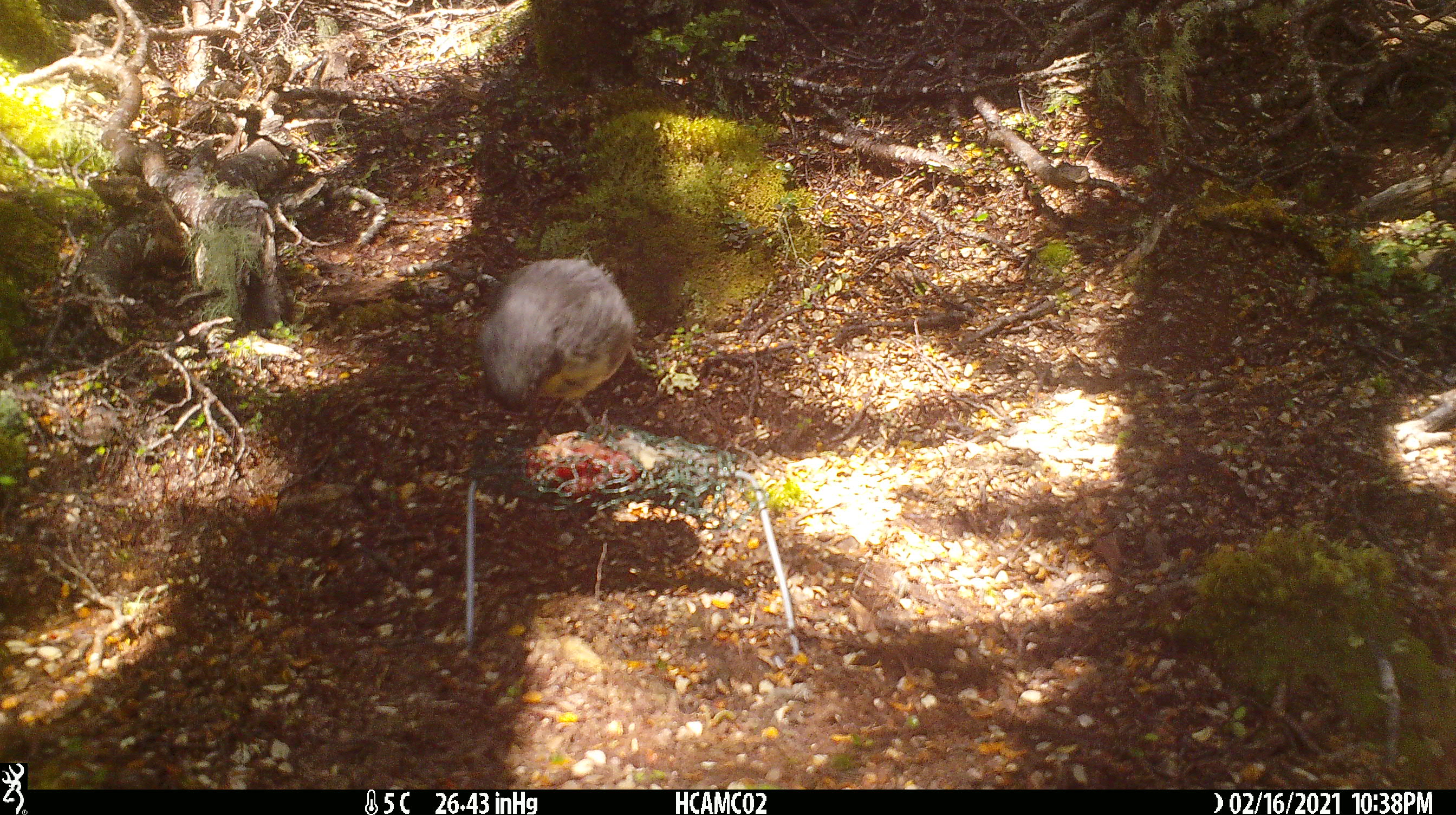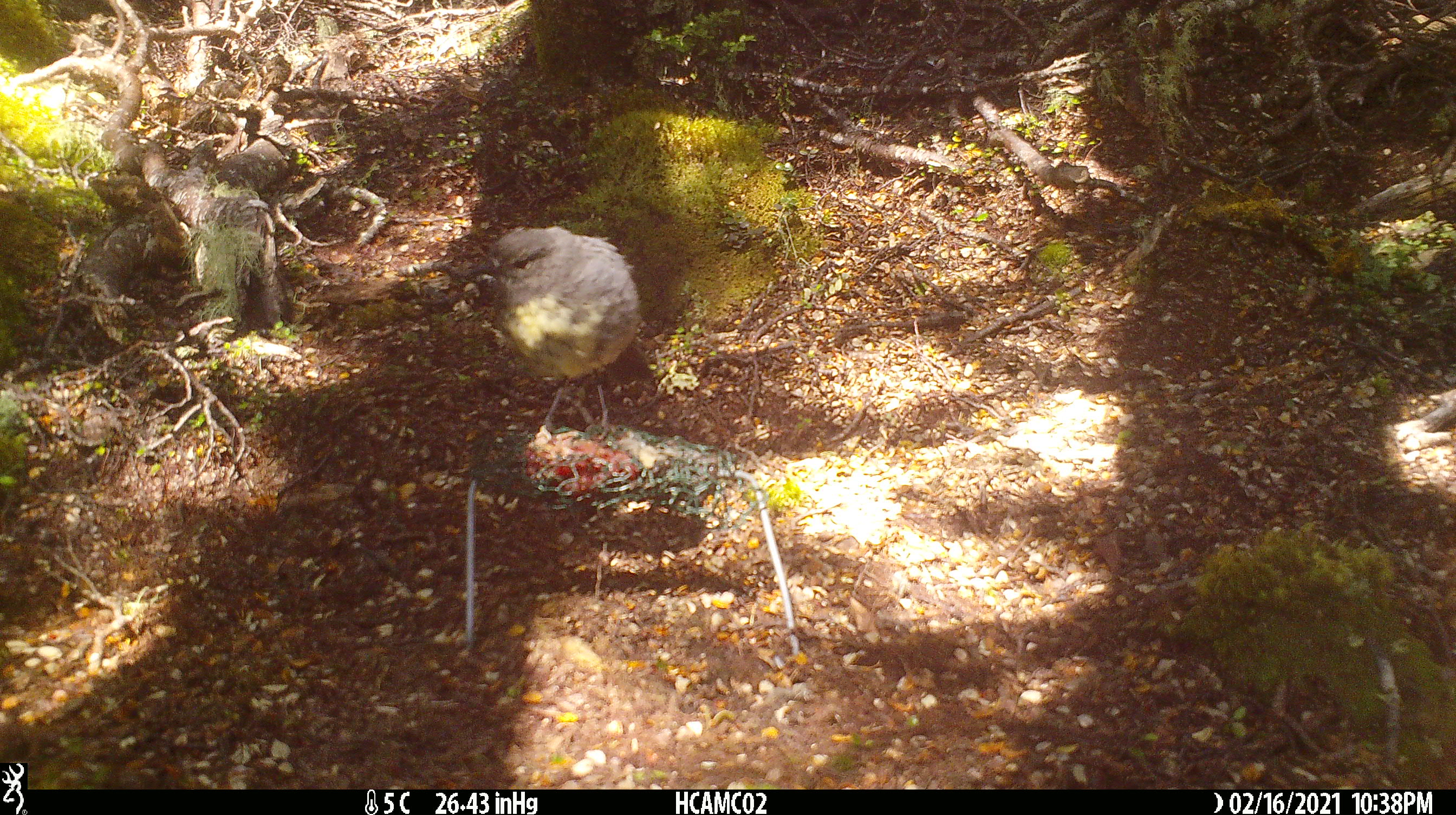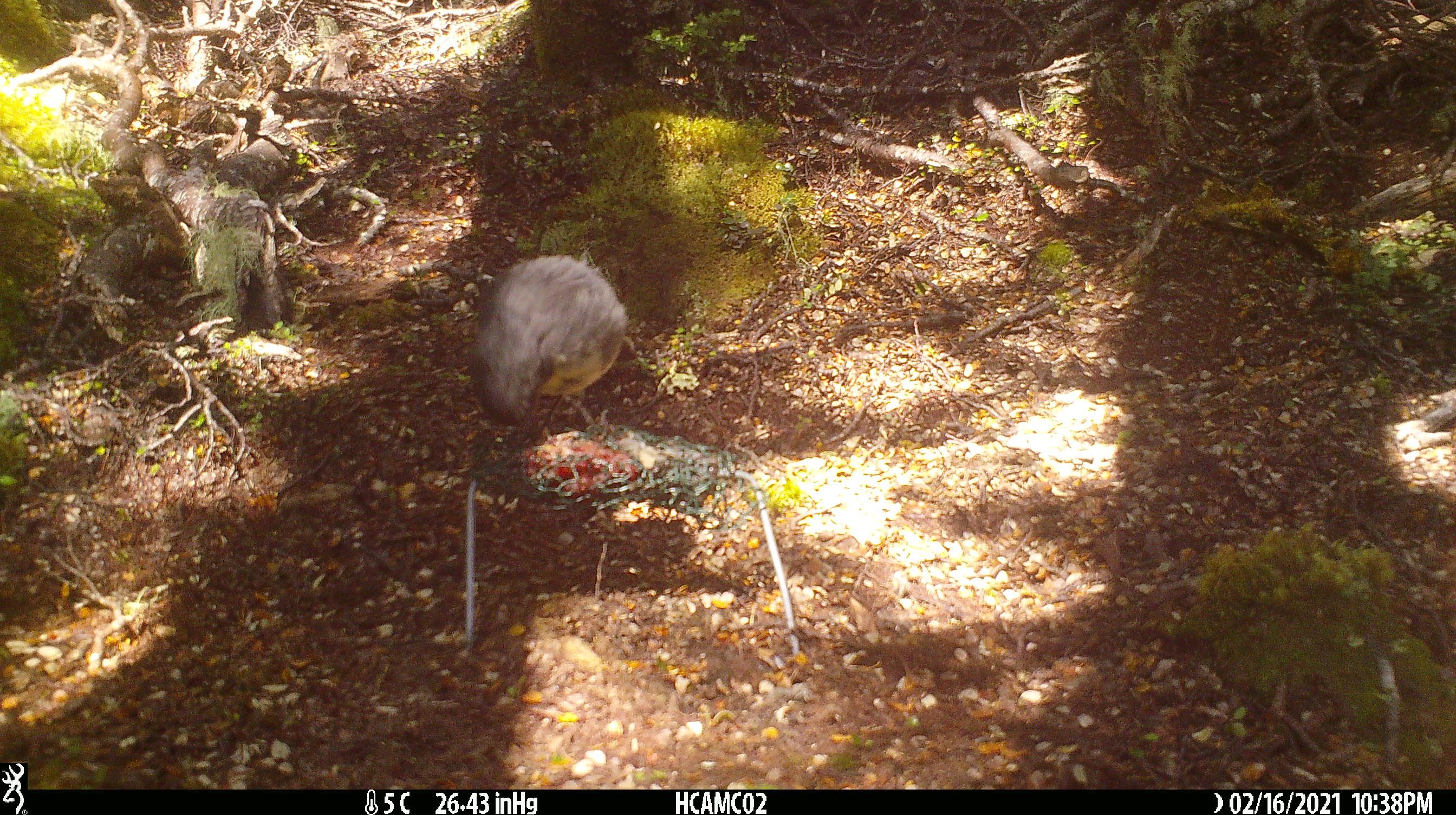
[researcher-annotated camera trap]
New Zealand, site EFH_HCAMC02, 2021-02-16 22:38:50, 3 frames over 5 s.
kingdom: Animalia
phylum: Chordata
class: Aves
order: Passeriformes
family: Petroicidae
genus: Petroica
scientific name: Petroica australis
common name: new zealand robin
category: robin